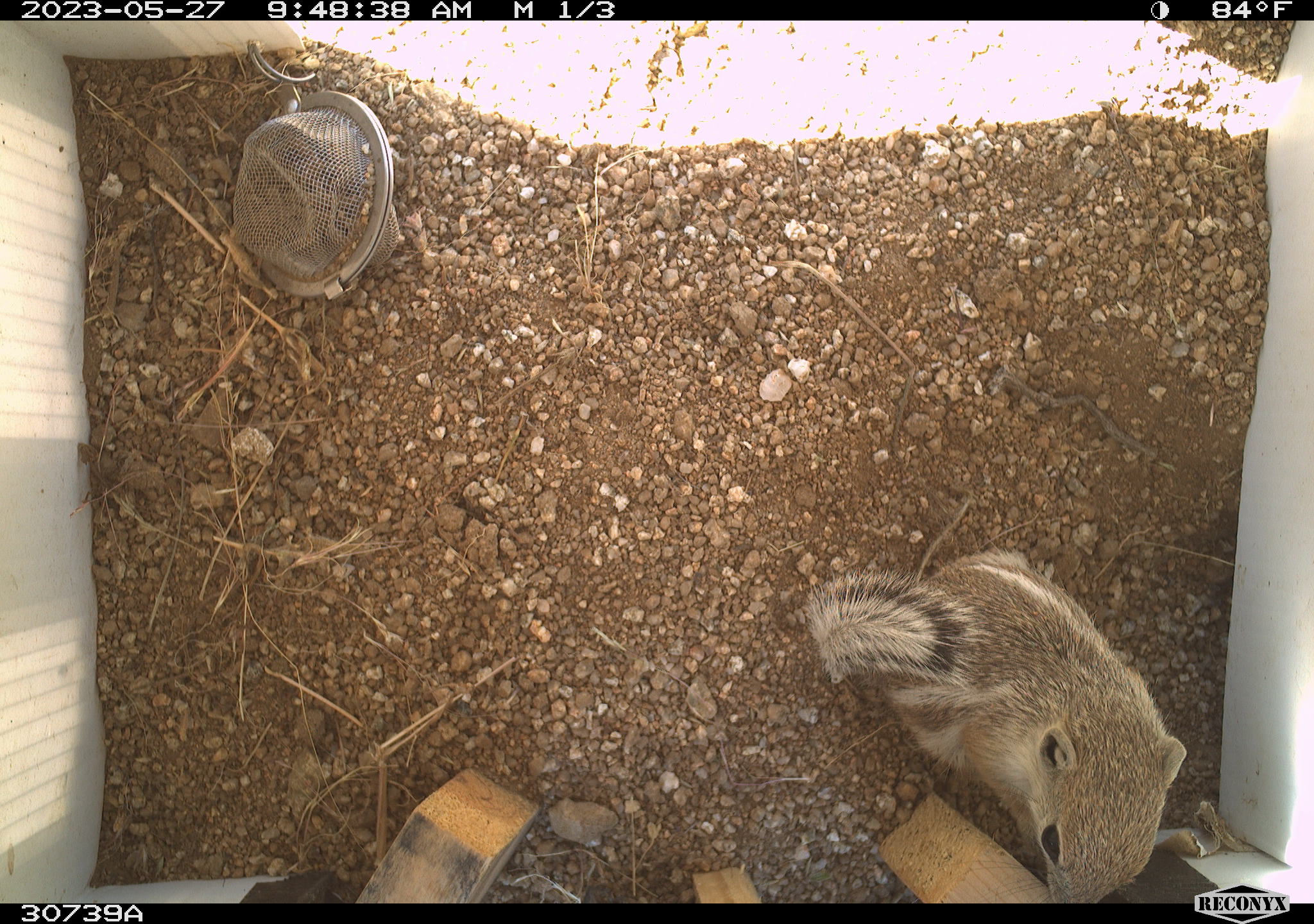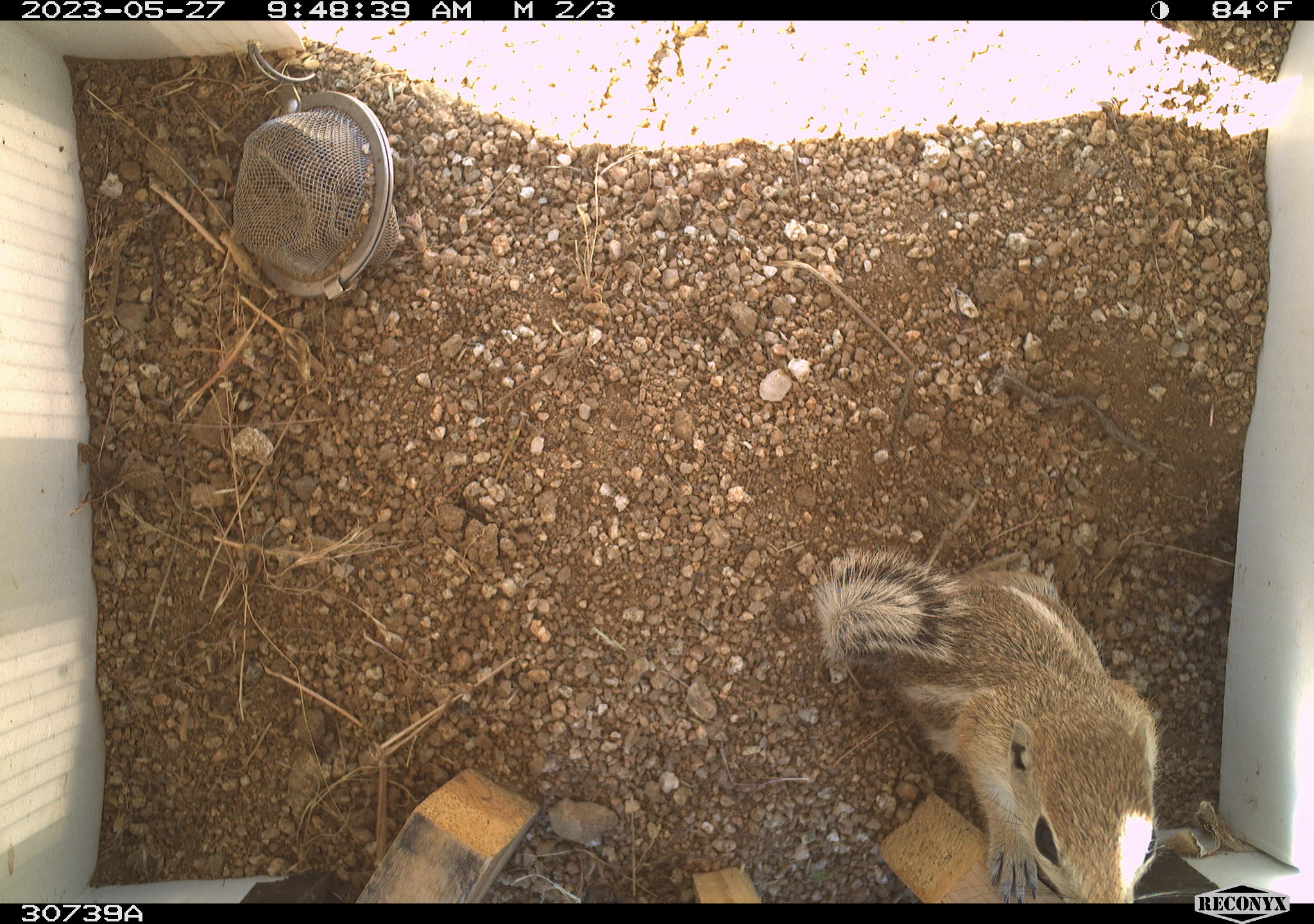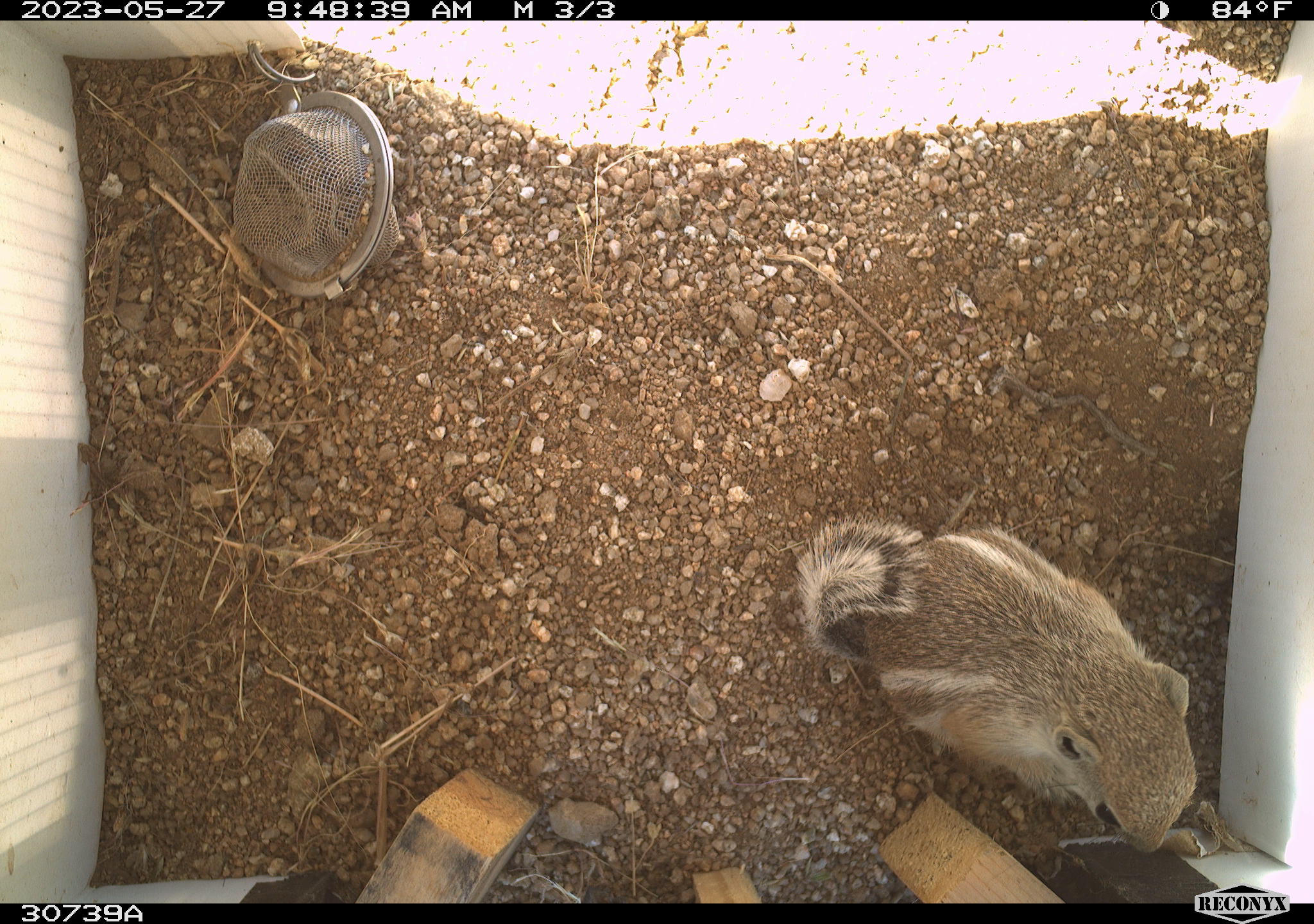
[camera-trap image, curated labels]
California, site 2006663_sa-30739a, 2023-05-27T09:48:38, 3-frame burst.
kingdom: Animalia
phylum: Chordata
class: Mammalia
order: Rodentia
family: Sciuridae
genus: Ammospermophilus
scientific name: Ammospermophilus leucurus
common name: white-tailed antelope squirrel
White-tailed antelope squirrel (Ammospermophilus leucurus).